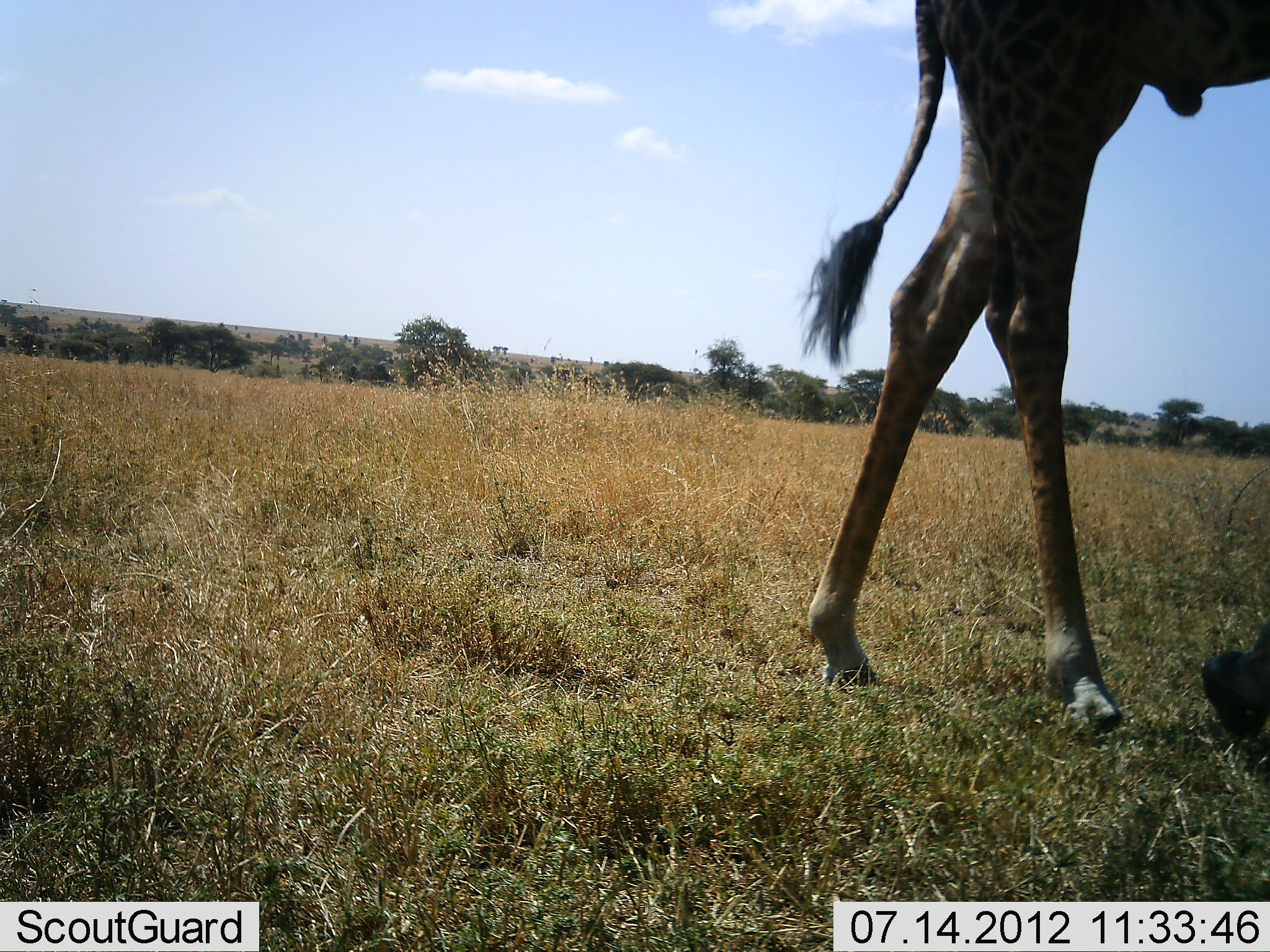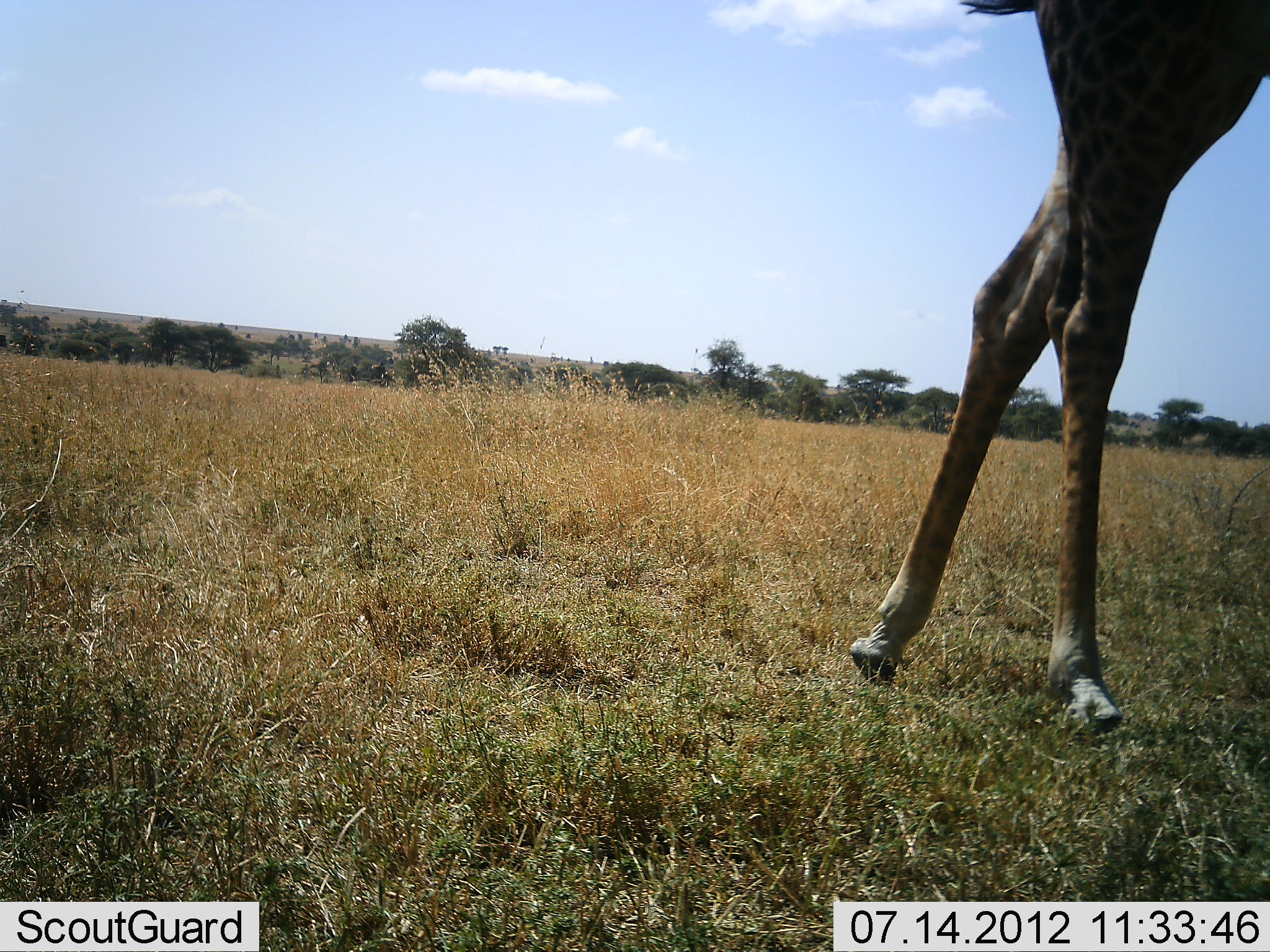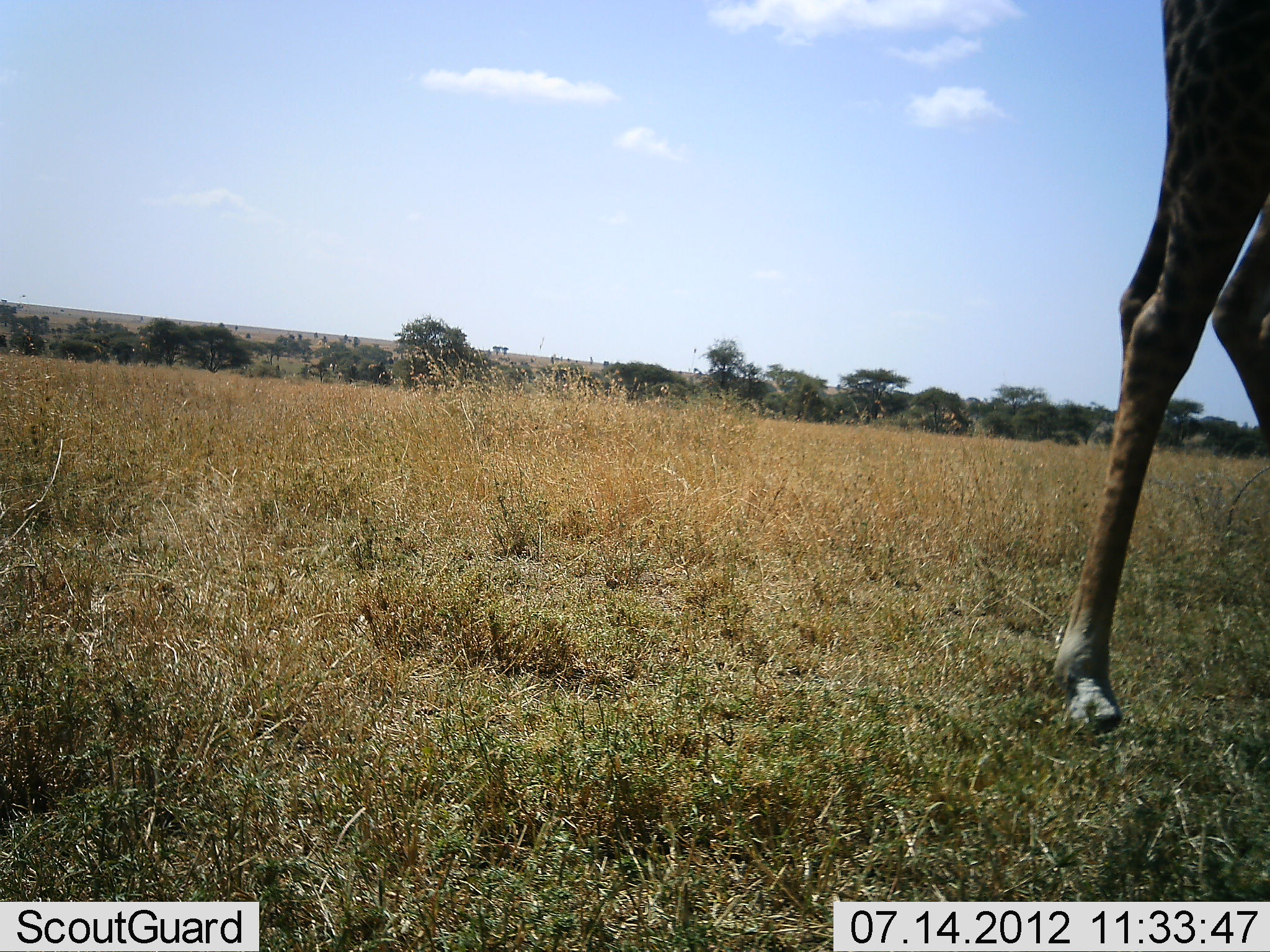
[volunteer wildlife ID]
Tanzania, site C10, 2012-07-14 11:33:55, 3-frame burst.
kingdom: Animalia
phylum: Chordata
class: Mammalia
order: Artiodactyla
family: Giraffidae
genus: Giraffa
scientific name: Giraffa camelopardalis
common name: giraffe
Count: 1.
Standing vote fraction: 10%.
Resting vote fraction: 0%.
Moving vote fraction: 100%.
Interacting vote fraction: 0%.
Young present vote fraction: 0%.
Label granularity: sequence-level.